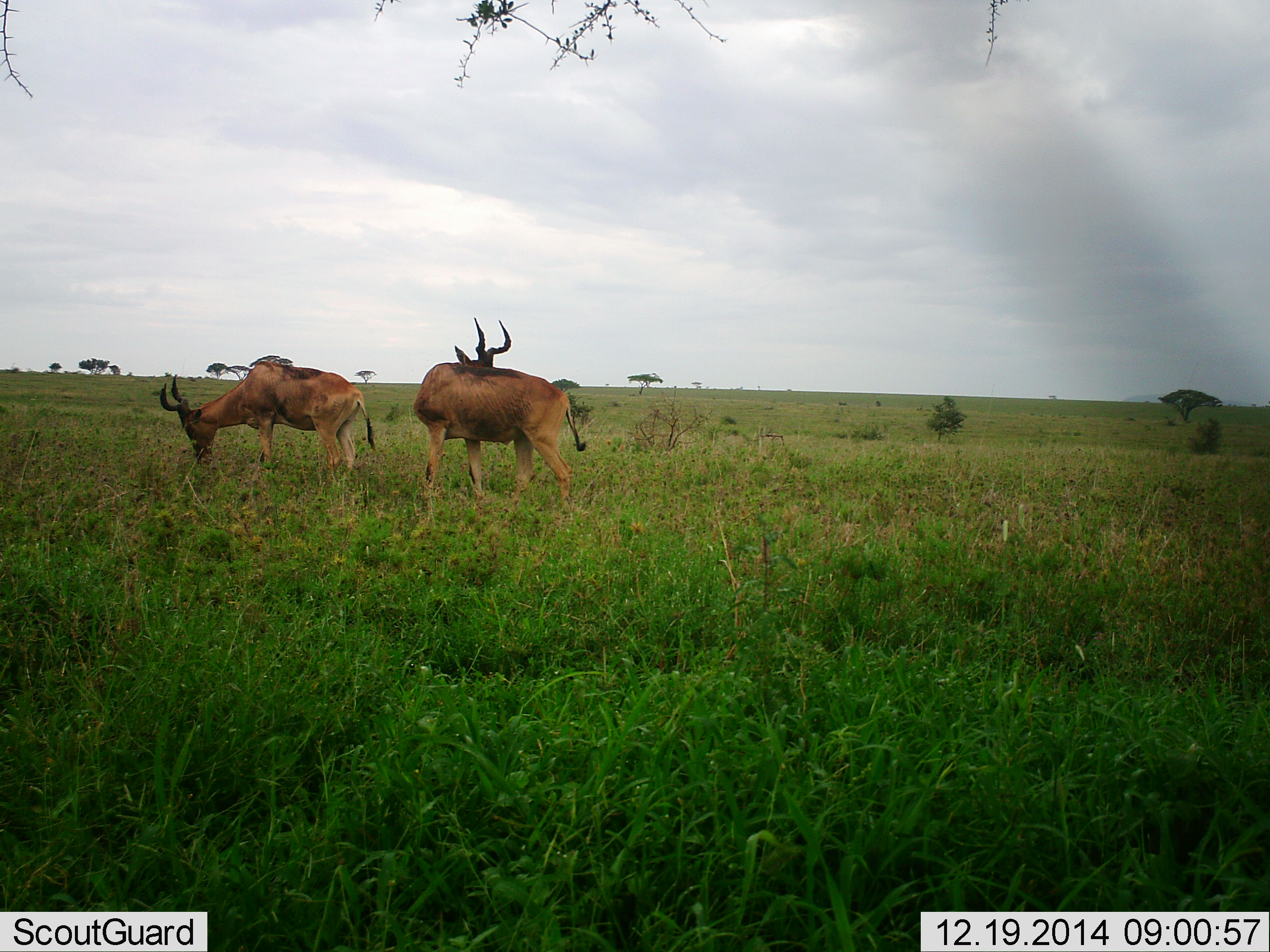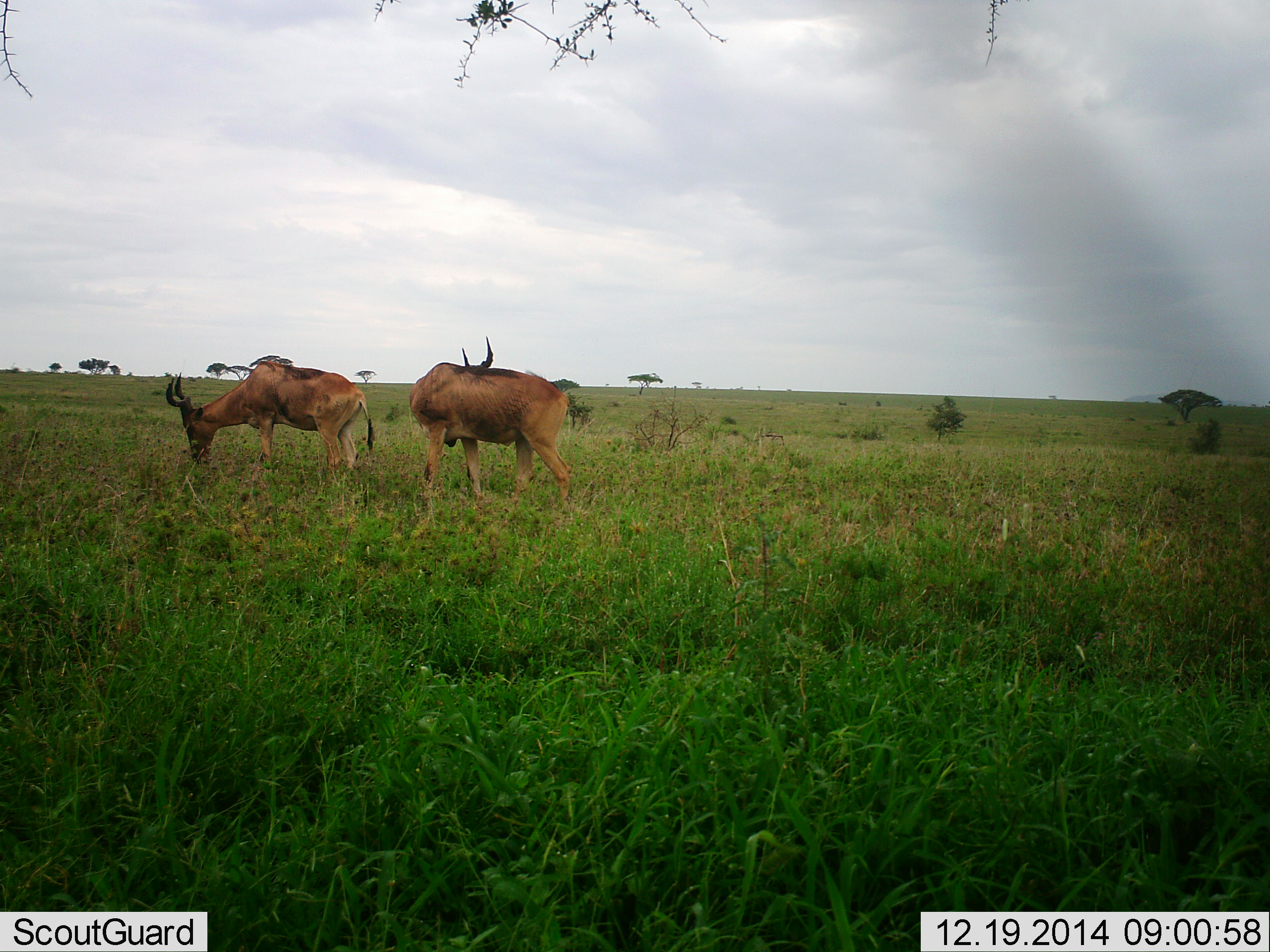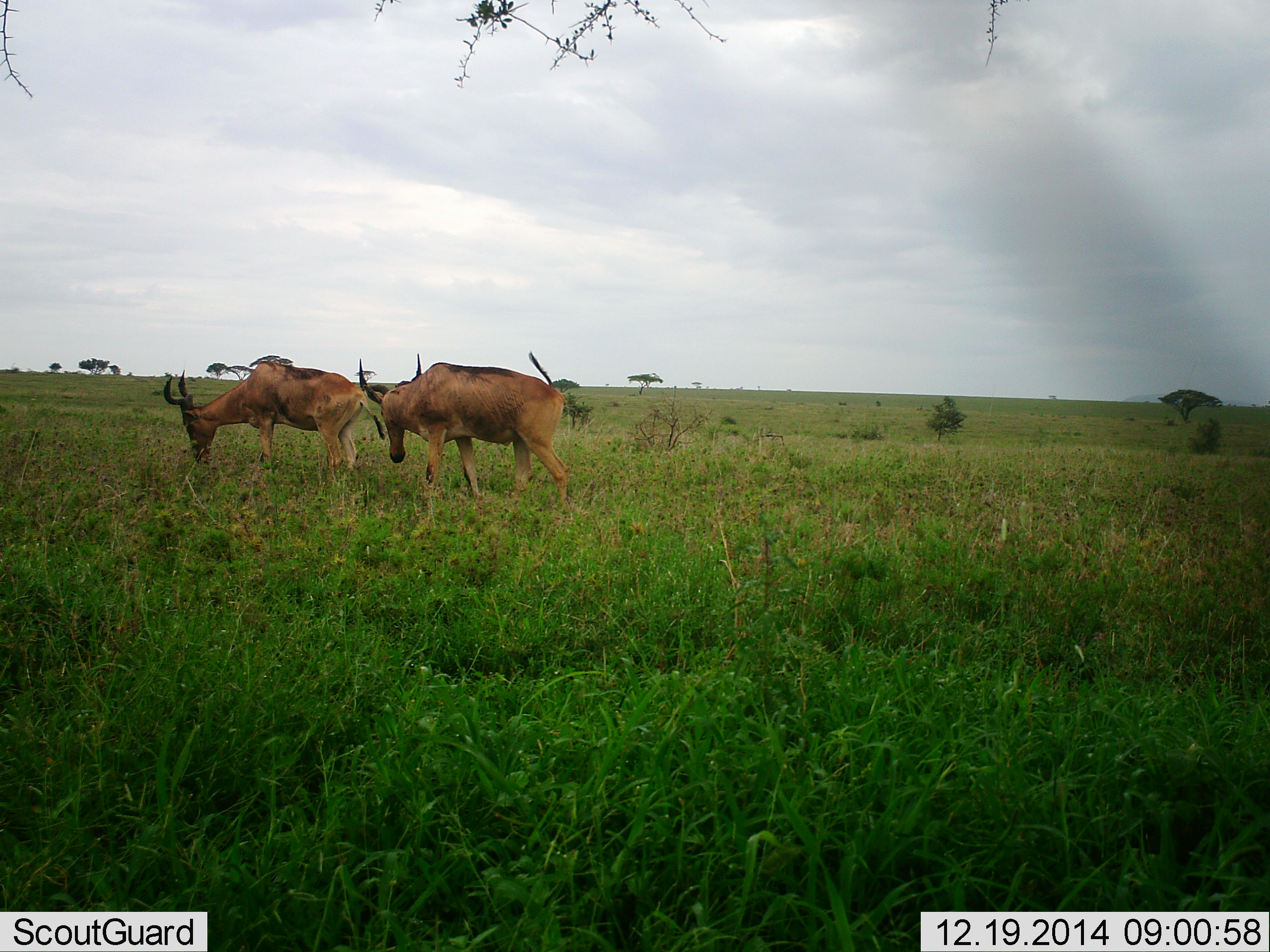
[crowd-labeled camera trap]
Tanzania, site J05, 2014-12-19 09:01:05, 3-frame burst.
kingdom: Animalia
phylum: Chordata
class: Mammalia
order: Artiodactyla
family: Bovidae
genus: Alcelaphus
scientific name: Alcelaphus buselaphus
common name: hartebeest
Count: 2.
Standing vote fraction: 60%.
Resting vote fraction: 0%.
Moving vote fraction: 10%.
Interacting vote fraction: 0%.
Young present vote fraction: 0%.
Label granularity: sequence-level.